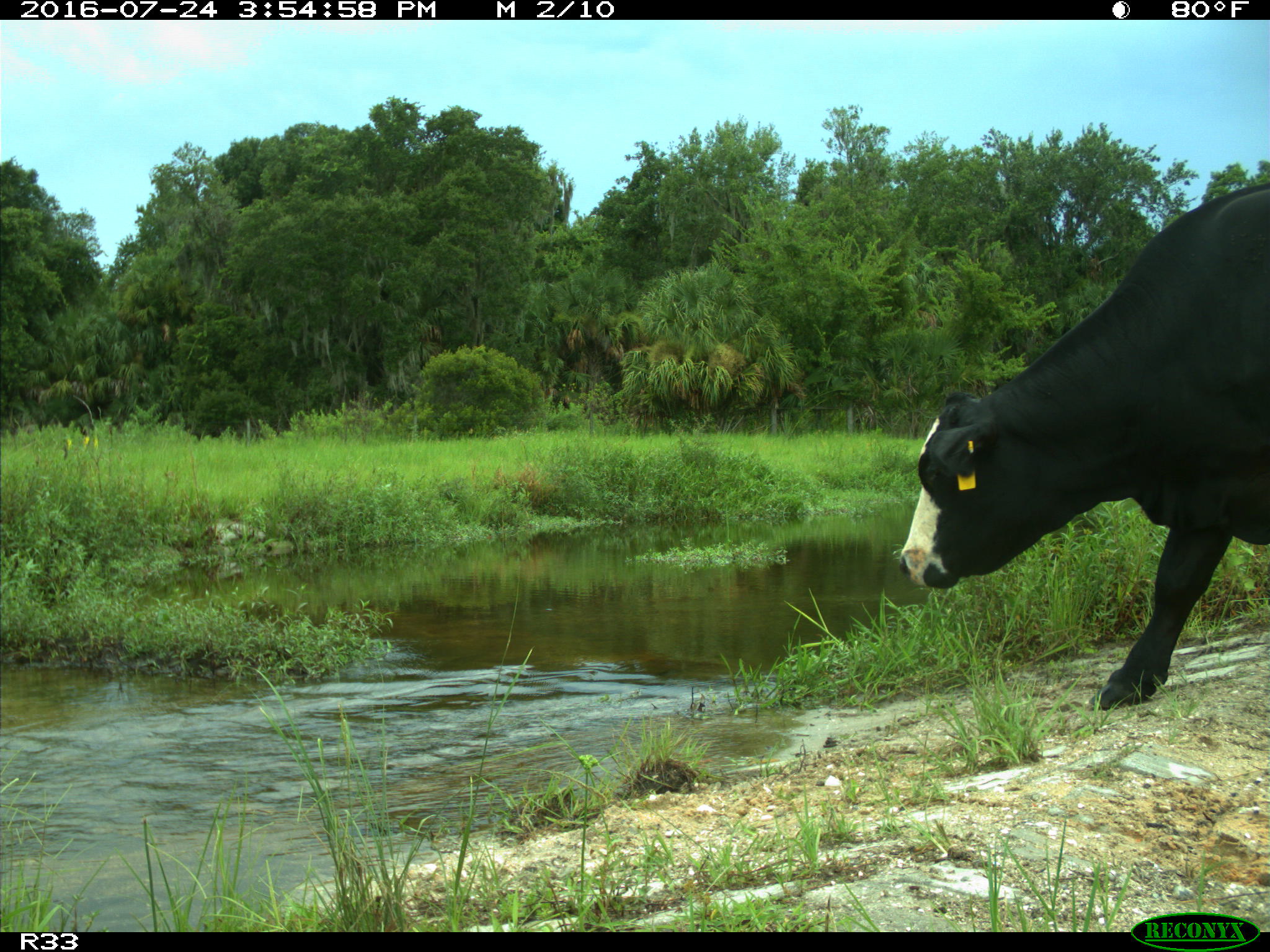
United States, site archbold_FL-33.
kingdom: Animalia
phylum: Chordata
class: Mammalia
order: Artiodactyla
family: Bovidae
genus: Bos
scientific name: Bos taurus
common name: domestic cow